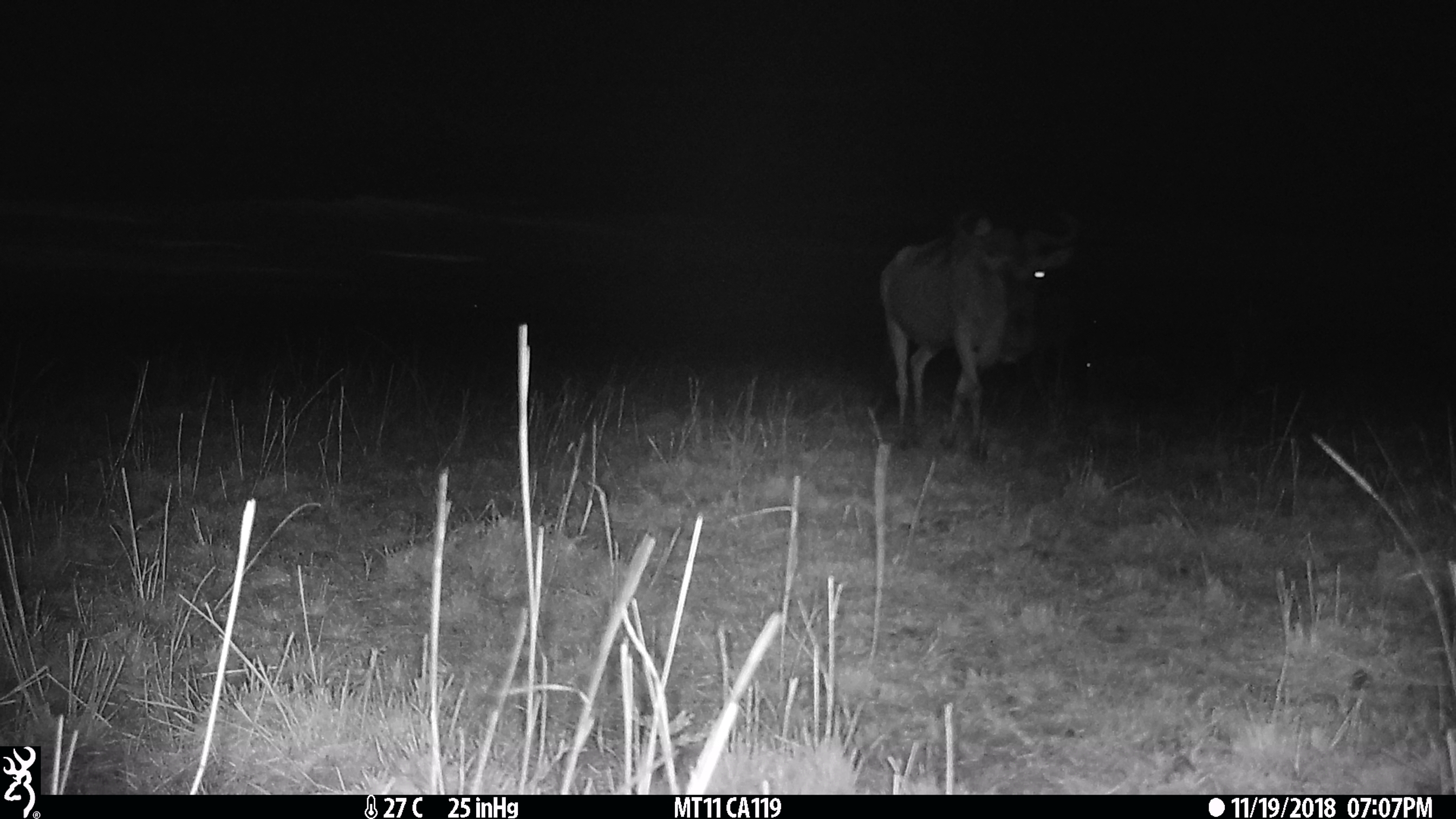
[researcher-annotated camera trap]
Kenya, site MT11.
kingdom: Animalia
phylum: Chordata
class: Mammalia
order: Artiodactyla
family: Bovidae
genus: Connochaetes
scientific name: Connochaetes taurinus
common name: blue wildebeest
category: wildebeest